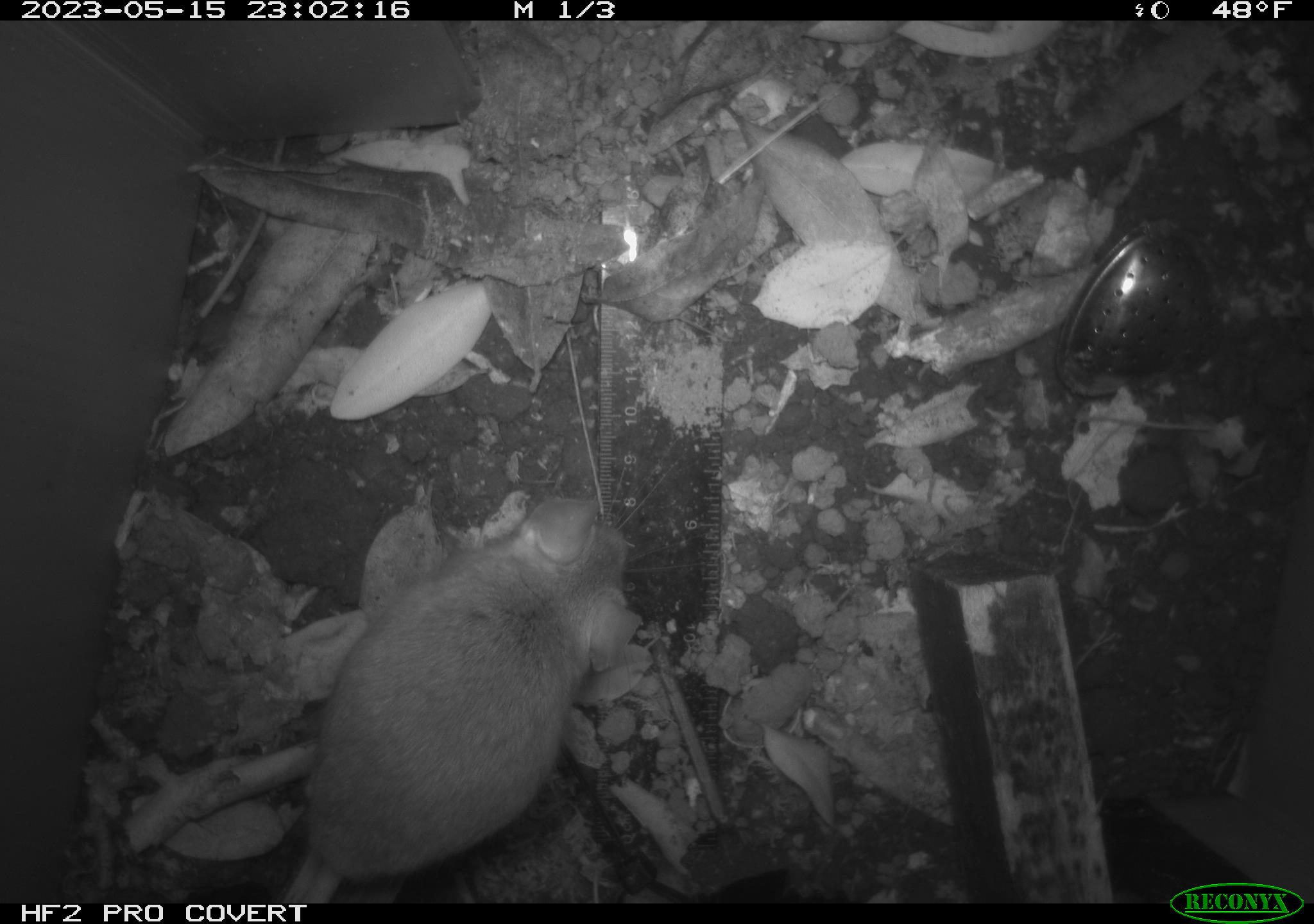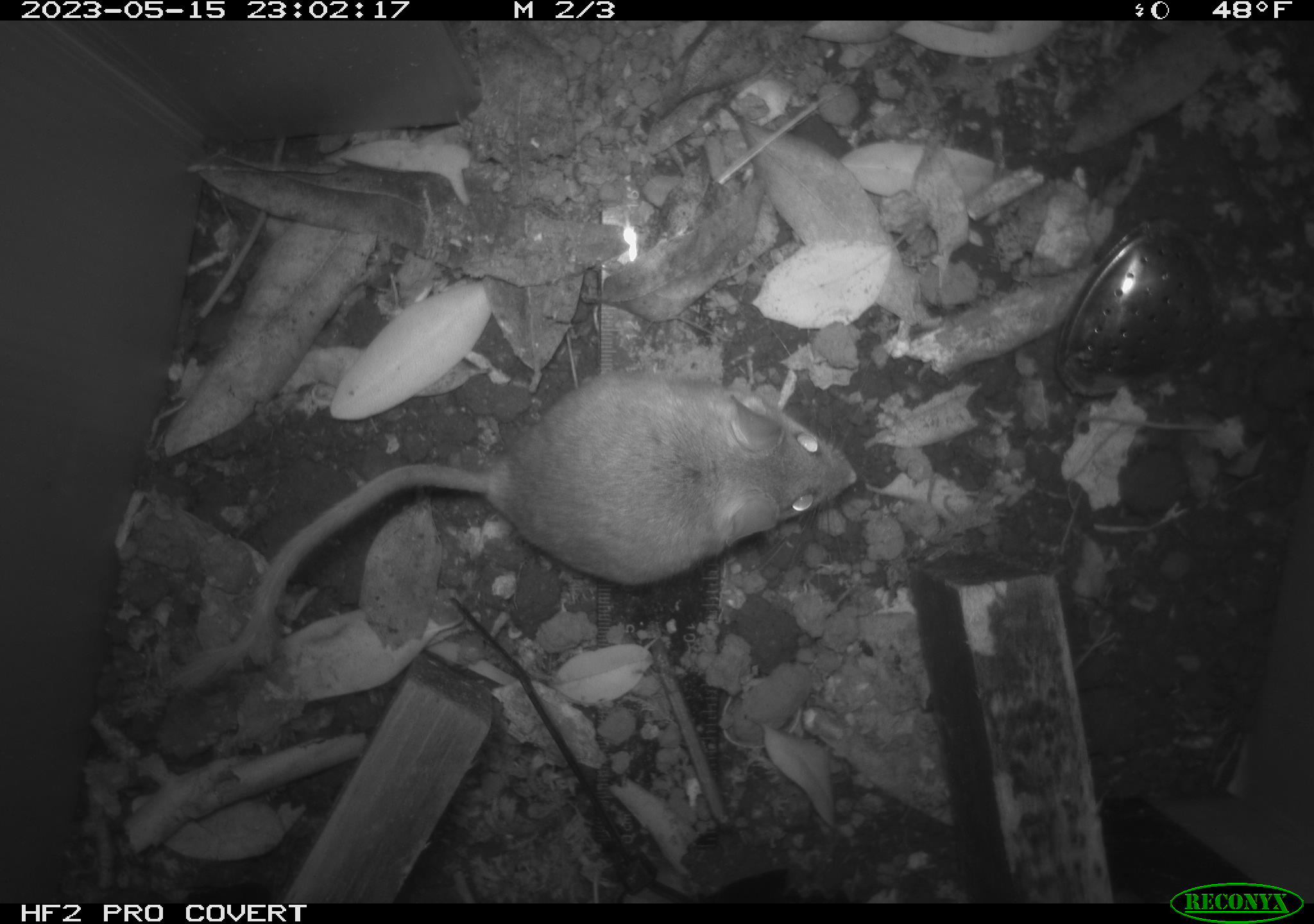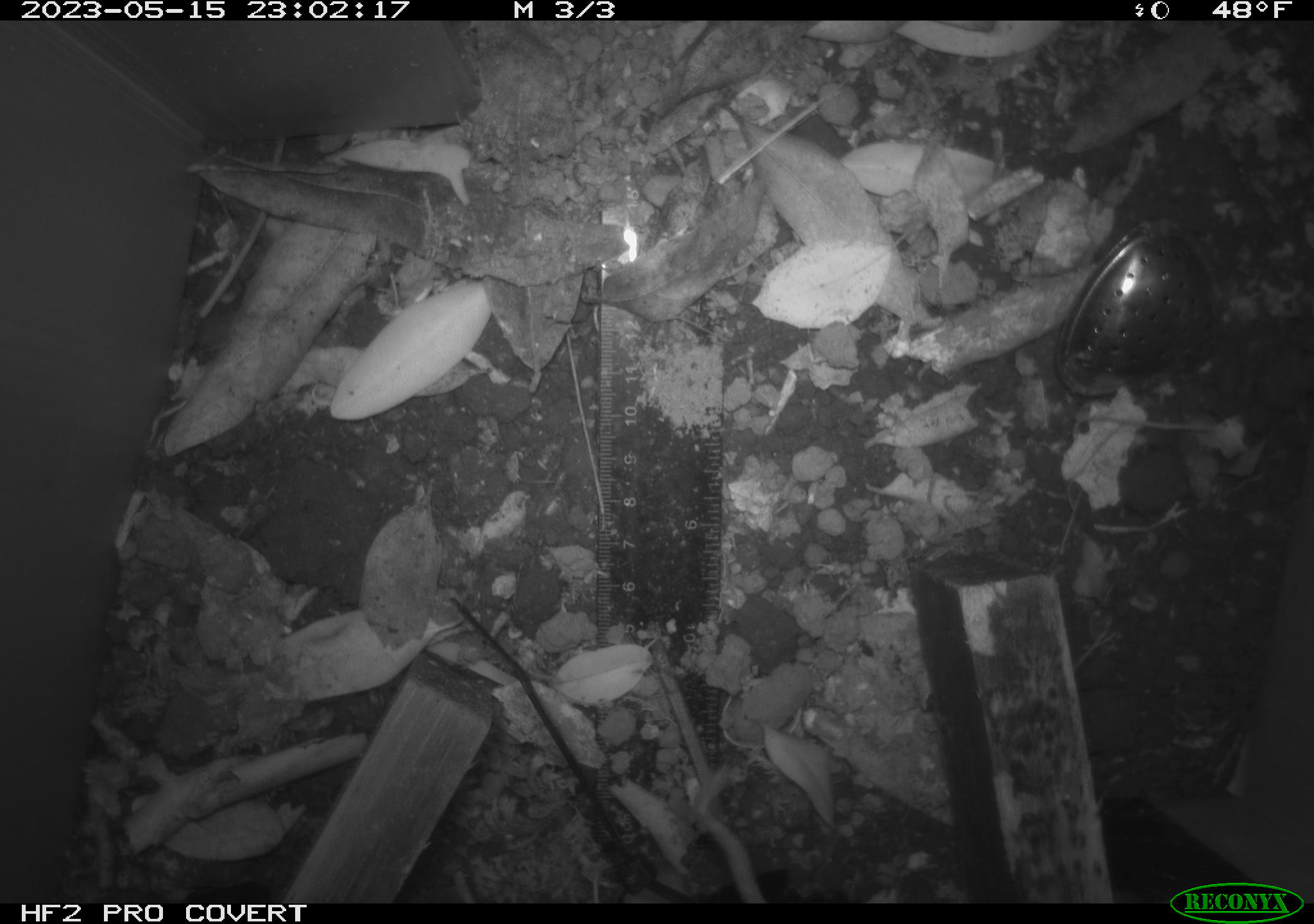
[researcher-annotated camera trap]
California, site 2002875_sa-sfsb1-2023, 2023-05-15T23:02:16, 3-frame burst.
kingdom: Animalia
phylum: Chordata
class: Mammalia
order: Rodentia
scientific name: Rodentia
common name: mouse species